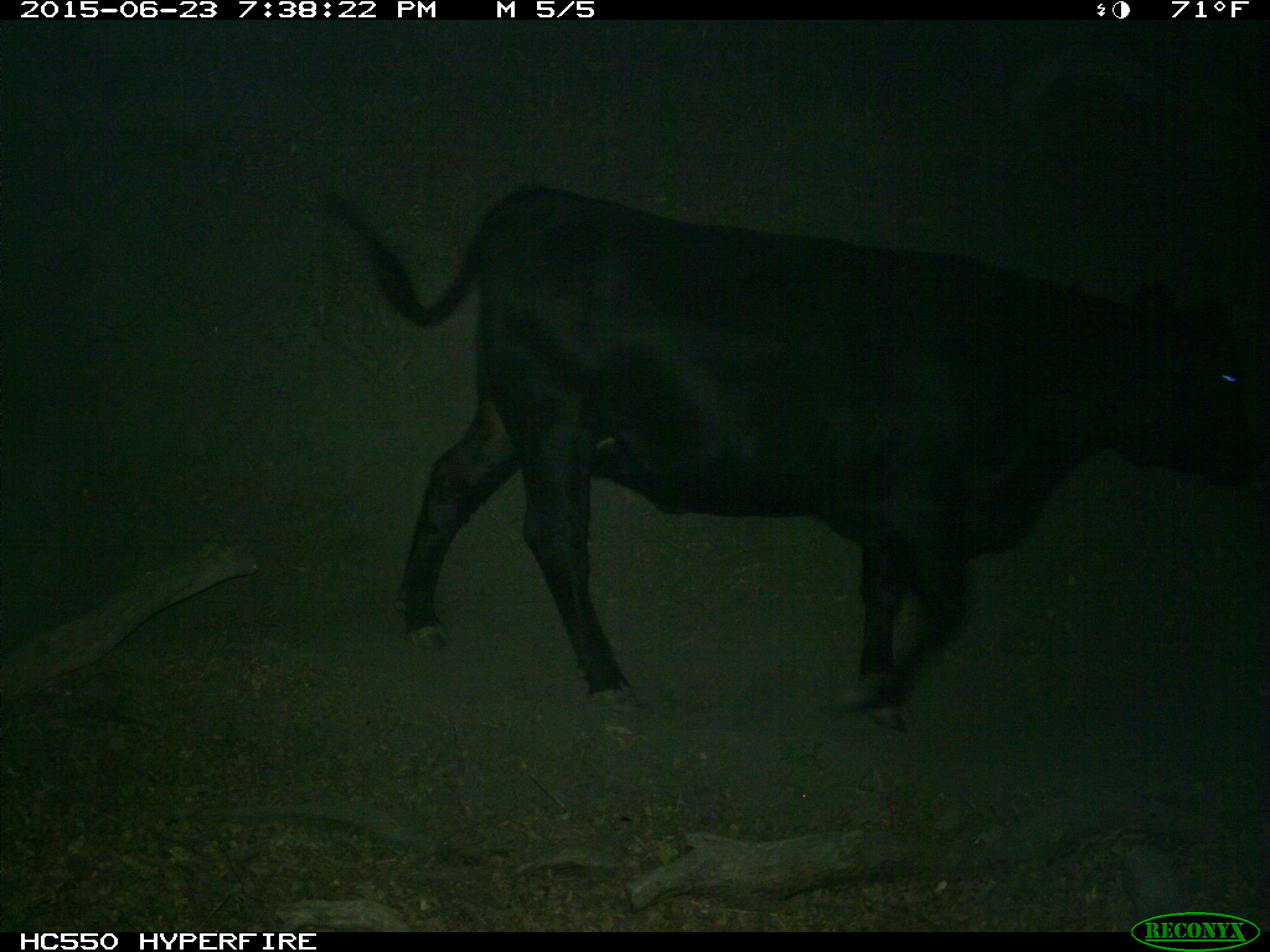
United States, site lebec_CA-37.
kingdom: Animalia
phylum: Chordata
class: Mammalia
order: Artiodactyla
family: Bovidae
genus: Bos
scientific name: Bos taurus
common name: domestic cow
Bos taurus (domestic cow).